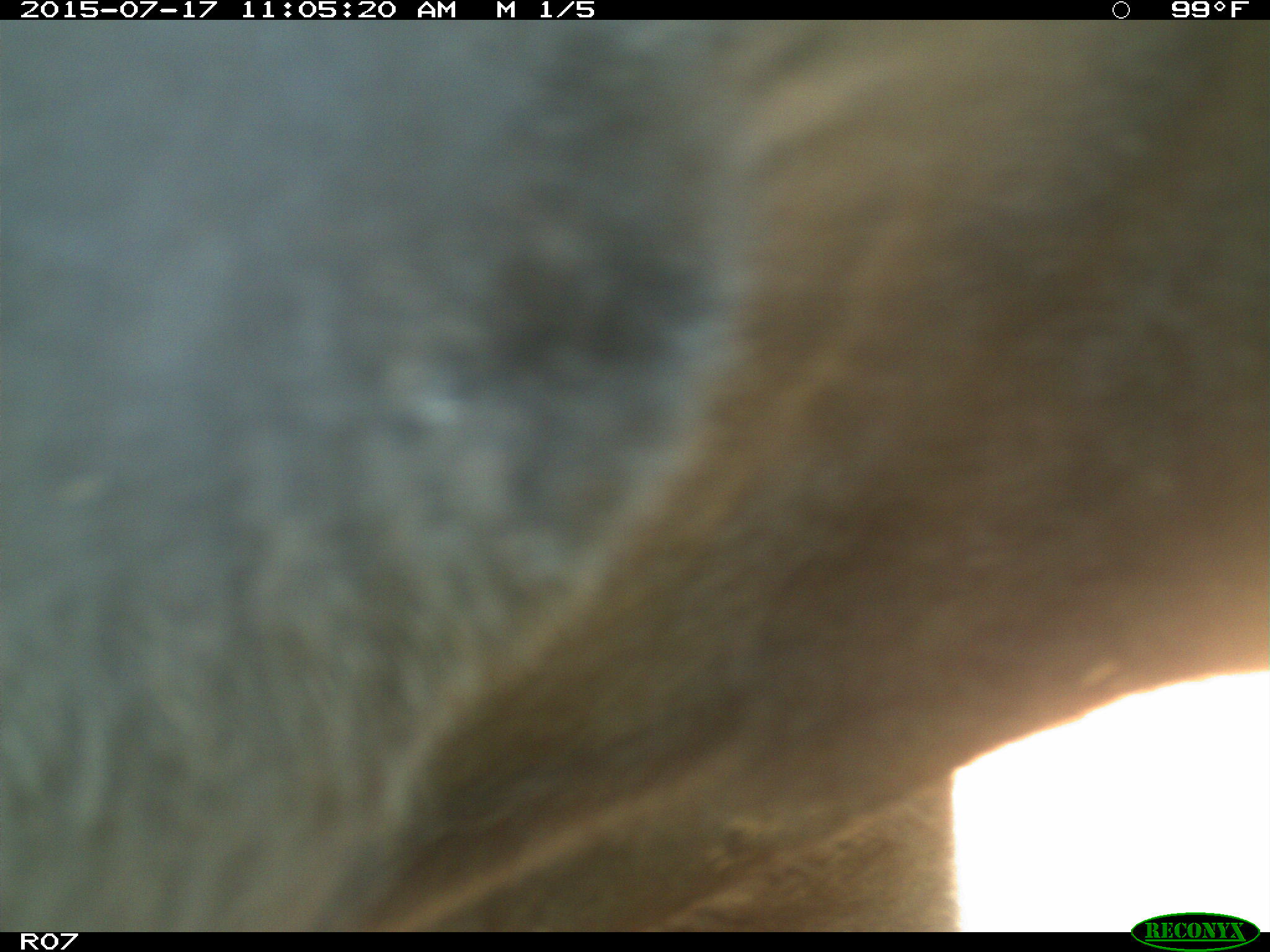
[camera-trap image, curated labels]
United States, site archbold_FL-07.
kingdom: Animalia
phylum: Chordata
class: Mammalia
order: Artiodactyla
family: Bovidae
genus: Bos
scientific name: Bos taurus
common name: domestic cow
Bos taurus (domestic cow).